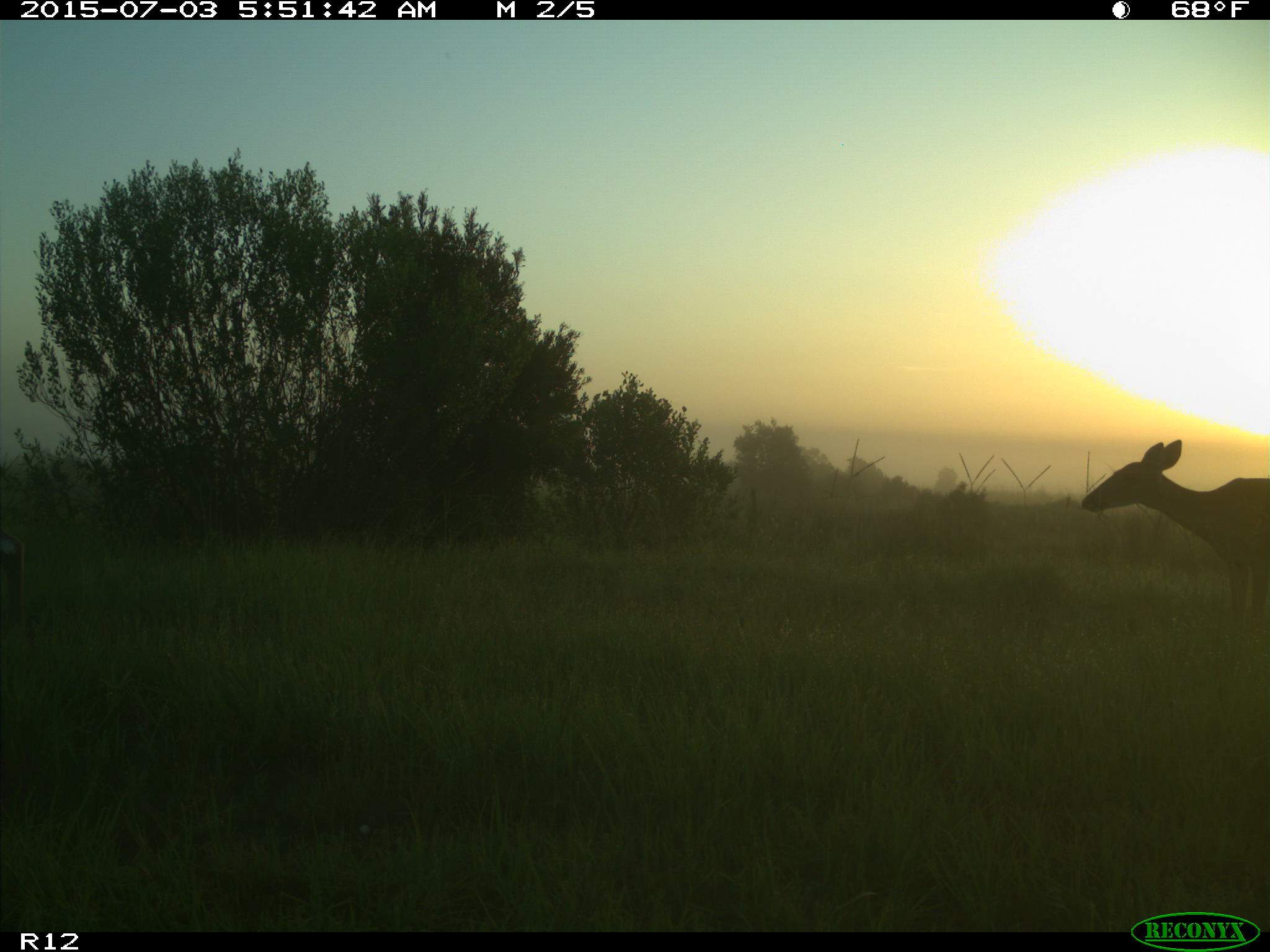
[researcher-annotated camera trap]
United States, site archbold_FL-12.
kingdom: Animalia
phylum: Chordata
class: Mammalia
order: Artiodactyla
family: Cervidae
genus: Odocoileus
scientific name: Odocoileus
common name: deer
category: unidentified deer